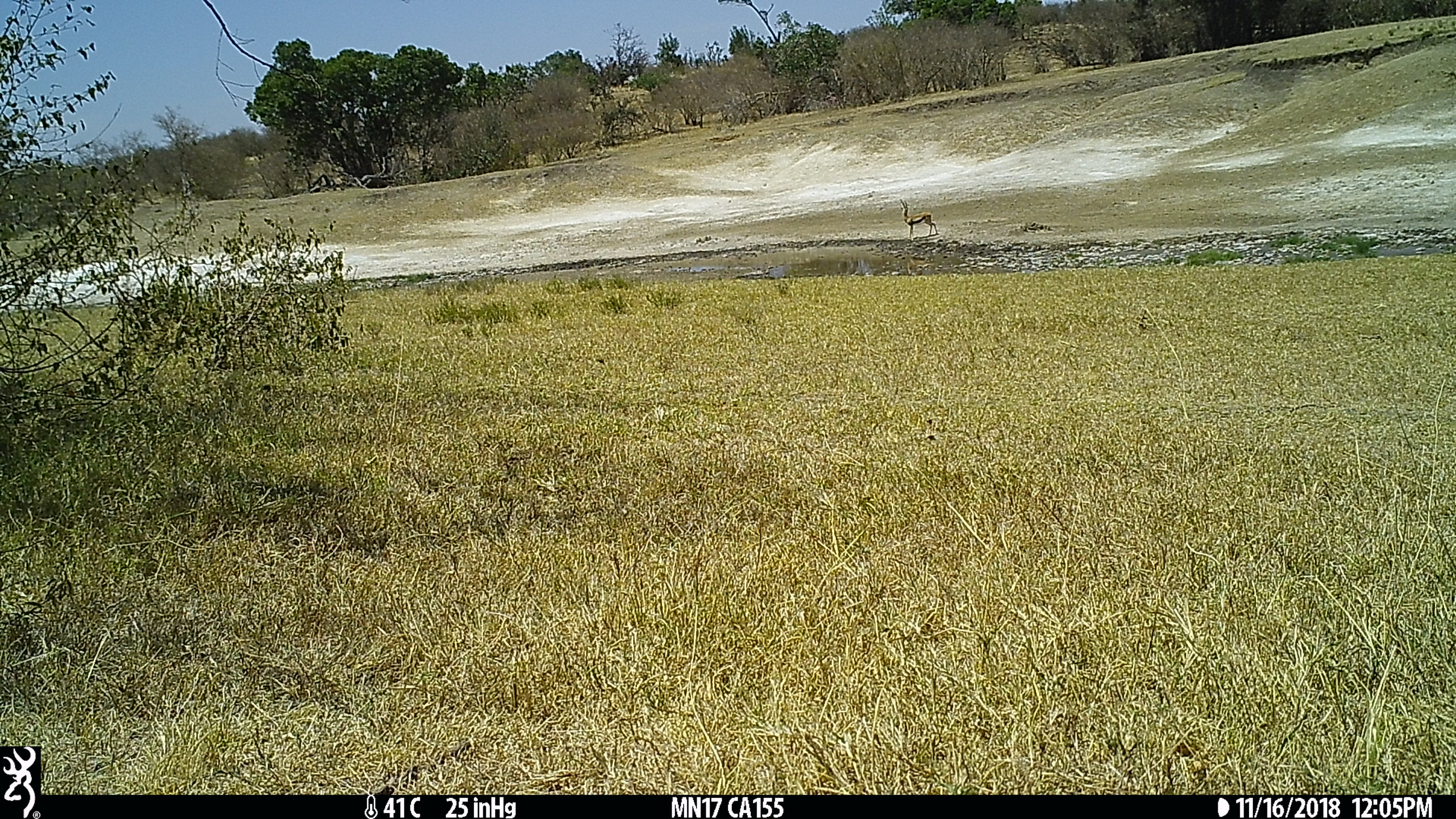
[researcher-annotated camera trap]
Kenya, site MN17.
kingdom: Animalia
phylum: Chordata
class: Mammalia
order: Artiodactyla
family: Bovidae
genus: Eudorcas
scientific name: Eudorcas thomsonii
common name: thomon's gazelle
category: gazelle thomsons